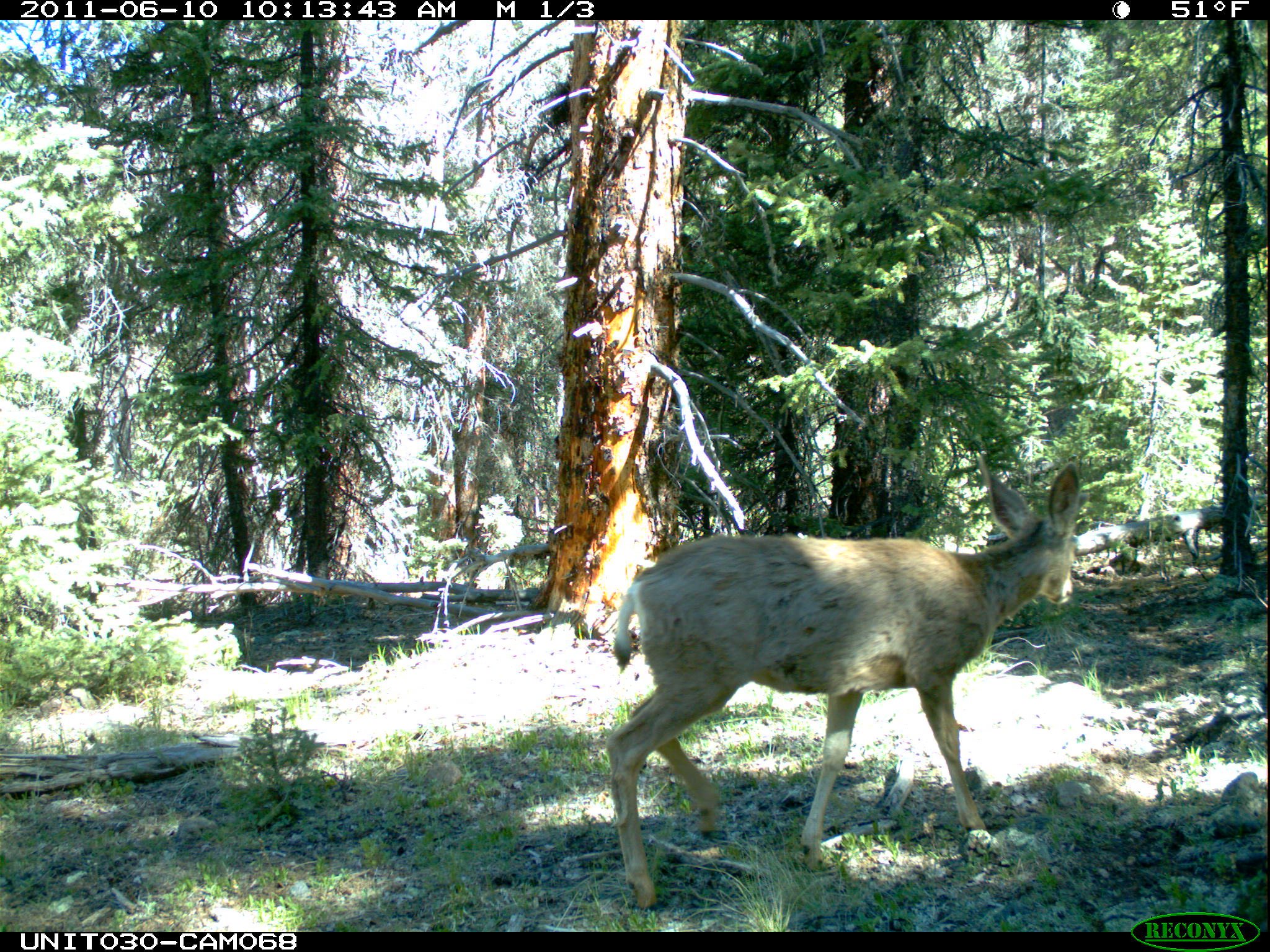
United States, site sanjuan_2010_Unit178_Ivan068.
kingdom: Animalia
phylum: Chordata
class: Mammalia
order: Artiodactyla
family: Cervidae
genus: Odocoileus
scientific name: Odocoileus hemionus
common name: mule deer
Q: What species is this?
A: Odocoileus hemionus (mule deer).